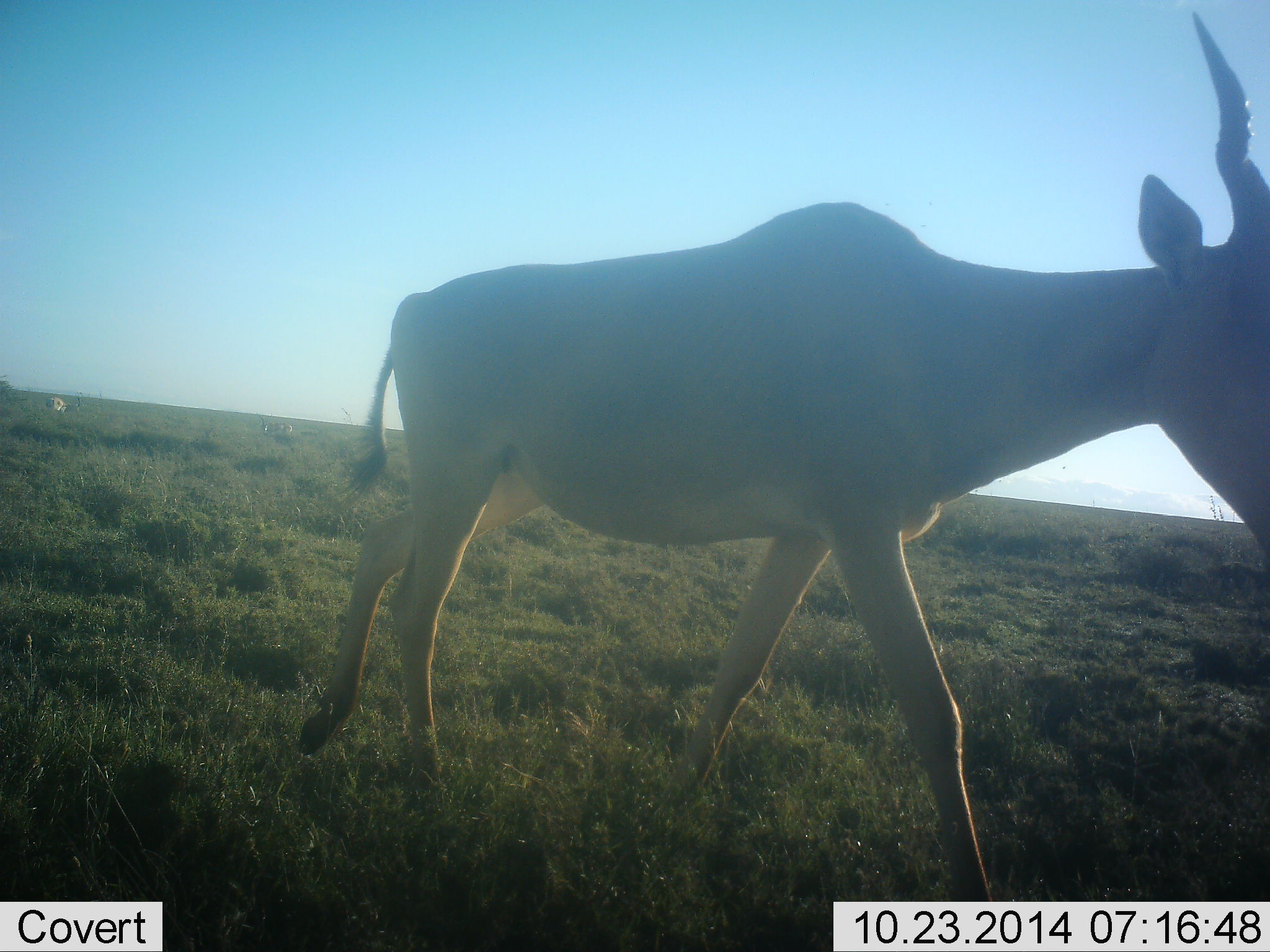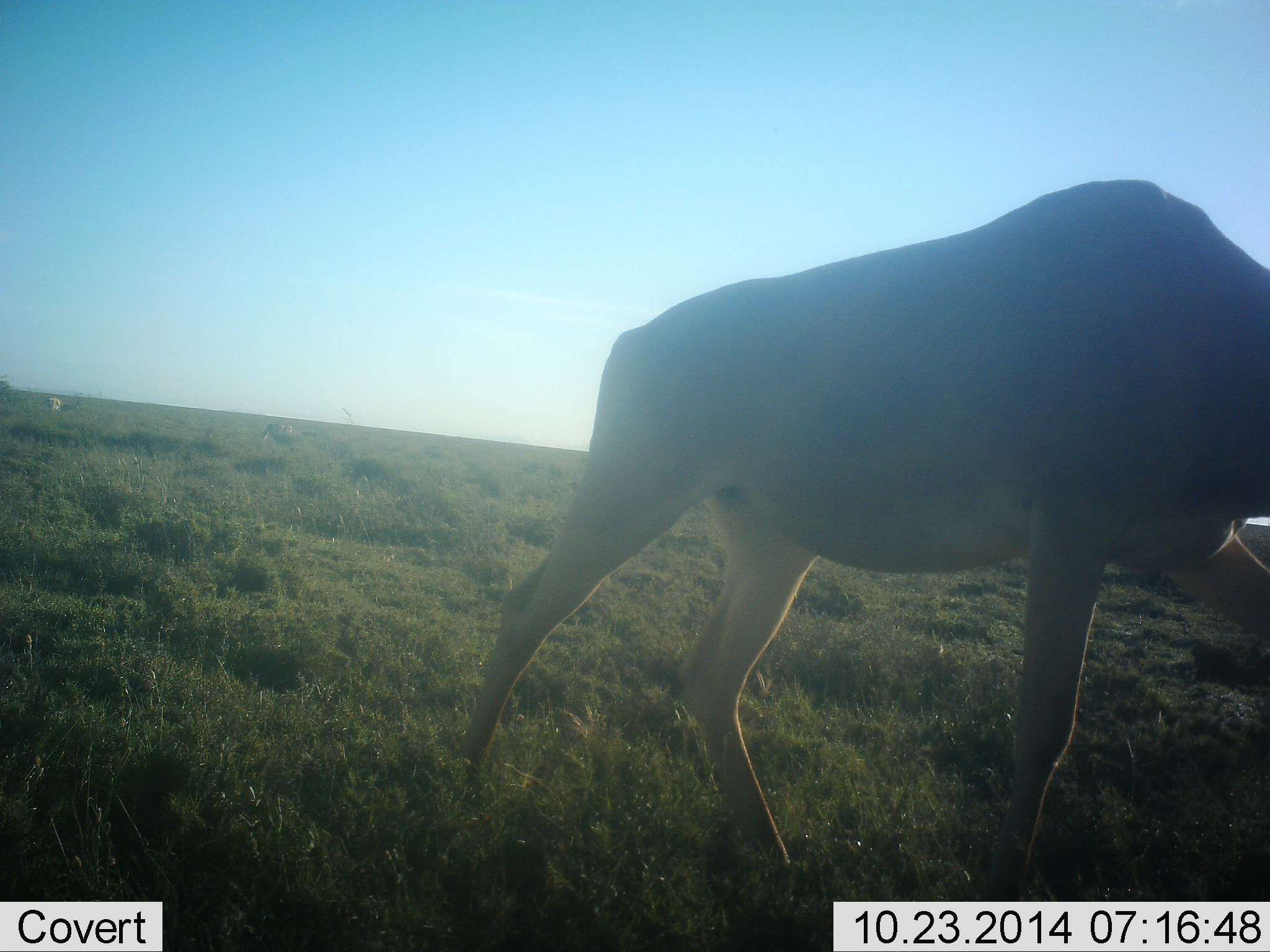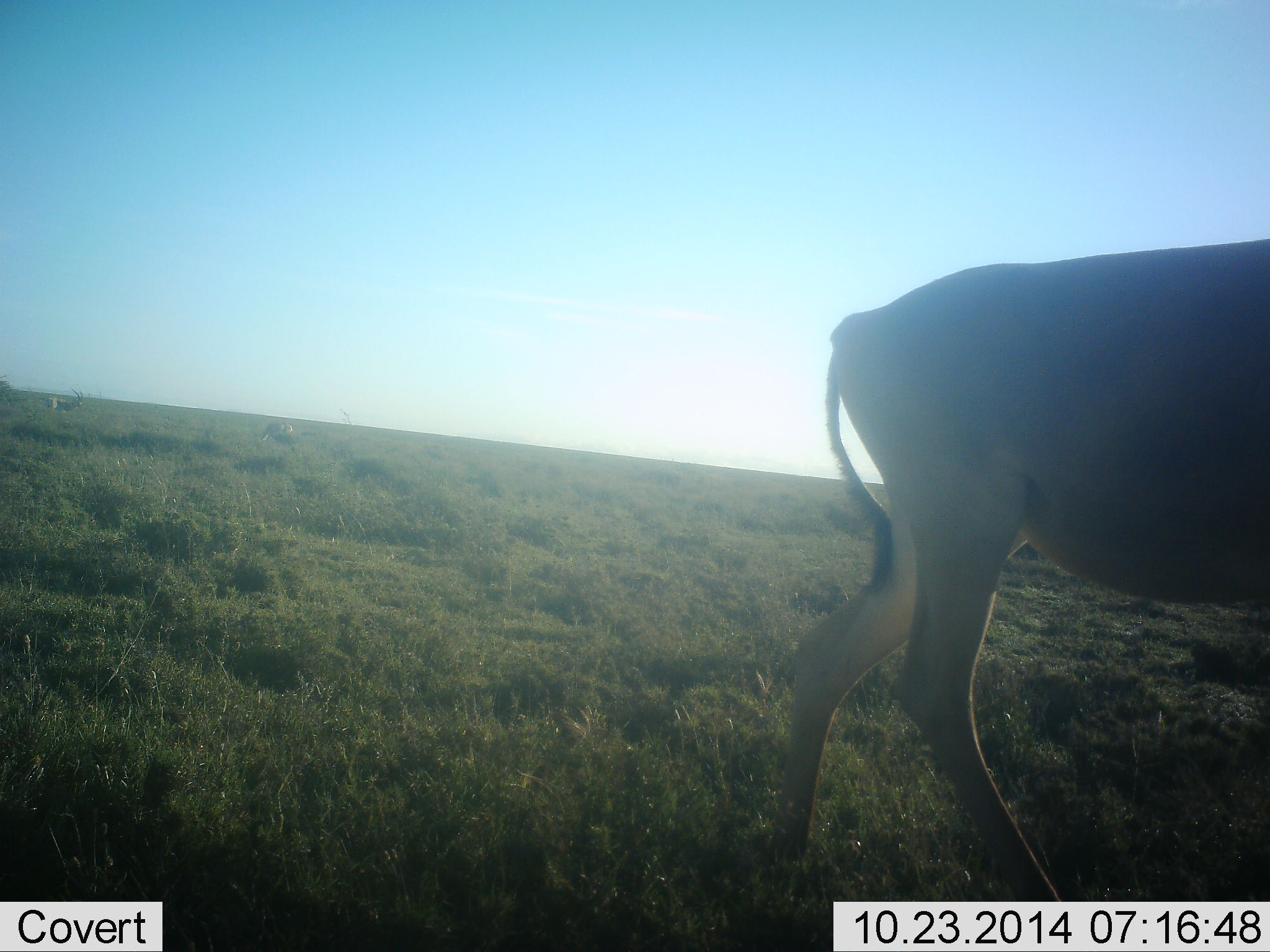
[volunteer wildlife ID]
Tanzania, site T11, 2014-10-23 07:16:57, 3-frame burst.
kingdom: Animalia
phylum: Chordata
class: Mammalia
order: Artiodactyla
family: Bovidae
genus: Alcelaphus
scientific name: Alcelaphus buselaphus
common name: hartebeest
Hartebeest (Alcelaphus buselaphus), count 1. Behavior (volunteer vote fractions): standing 18%, resting 0%, moving 100%, interacting 0%. Young present (vote fraction): 0%. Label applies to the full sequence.